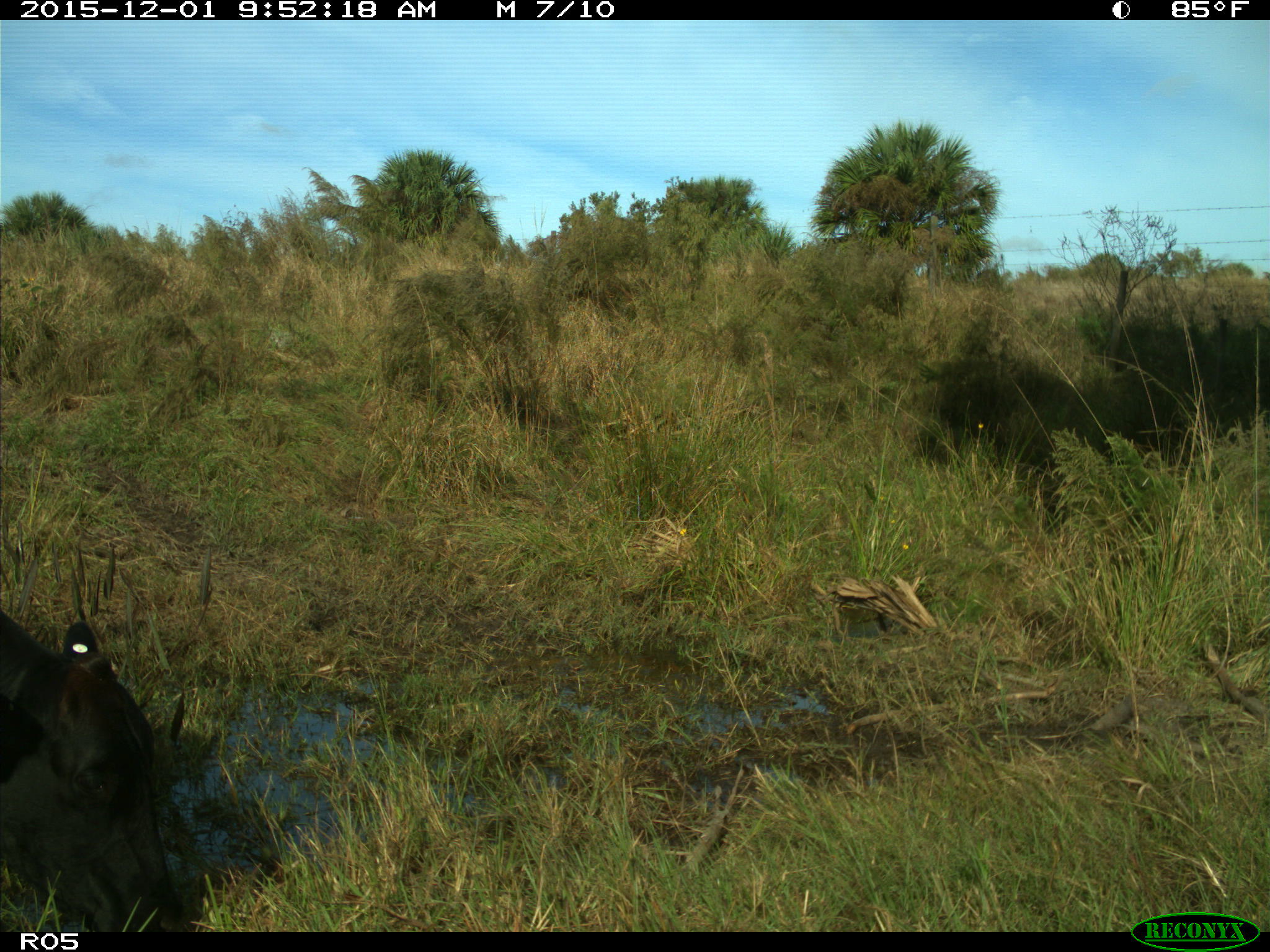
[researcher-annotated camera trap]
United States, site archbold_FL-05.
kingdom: Animalia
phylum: Chordata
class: Mammalia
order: Artiodactyla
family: Bovidae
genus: Bos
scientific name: Bos taurus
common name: domestic cow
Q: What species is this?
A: Bos taurus (domestic cow).